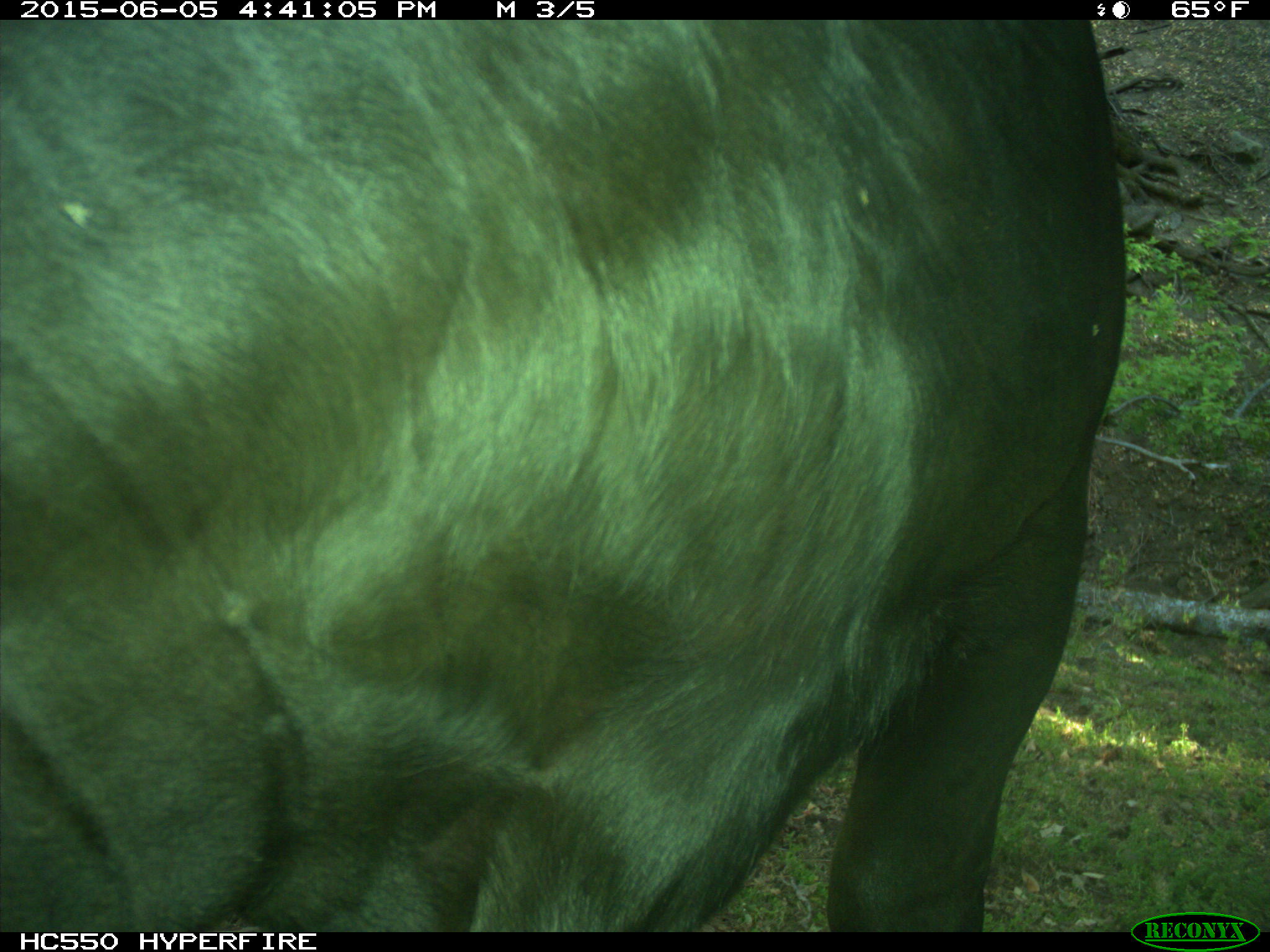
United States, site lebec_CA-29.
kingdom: Animalia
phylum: Chordata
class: Mammalia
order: Artiodactyla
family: Bovidae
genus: Bos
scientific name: Bos taurus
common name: domestic cow